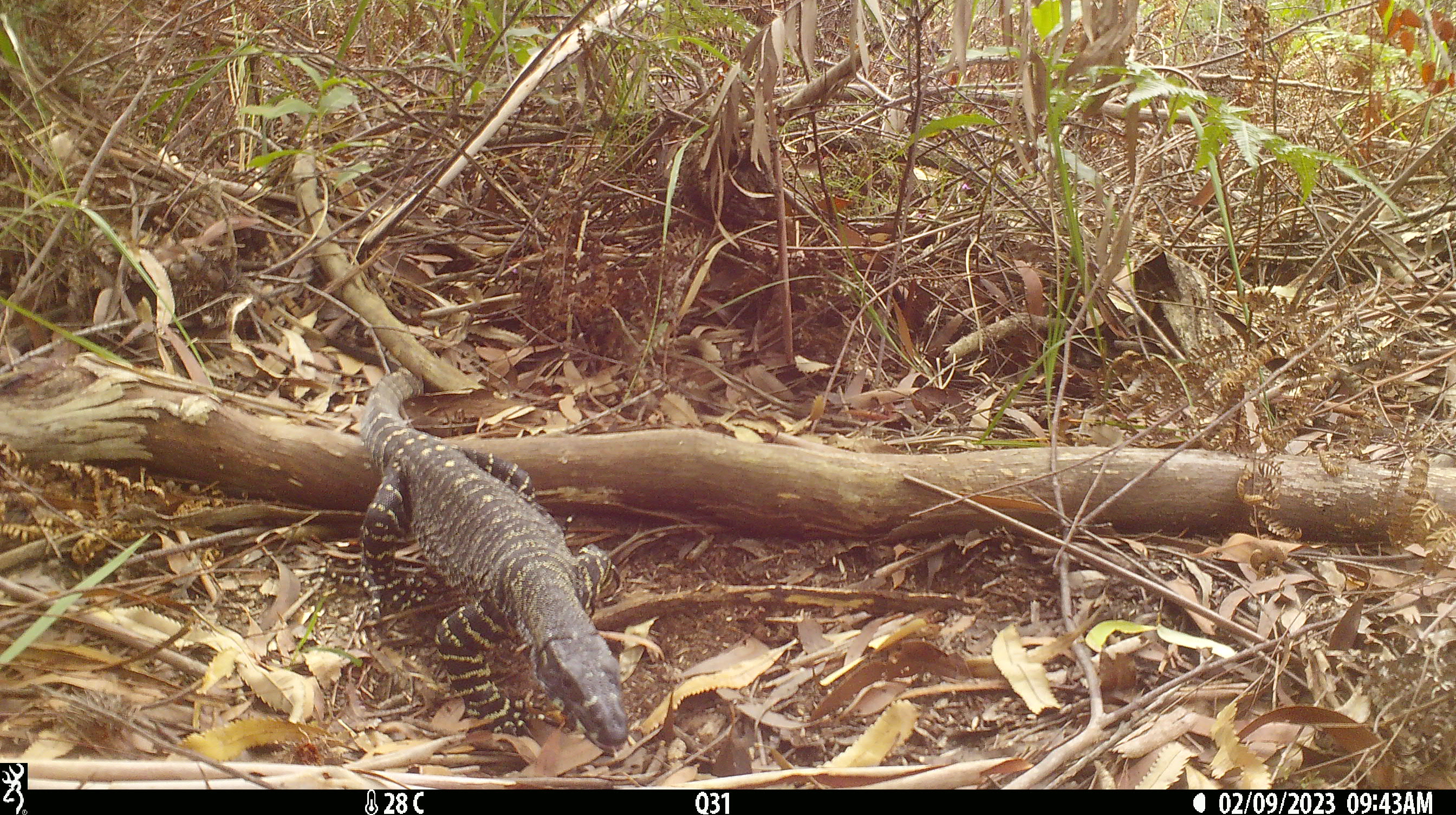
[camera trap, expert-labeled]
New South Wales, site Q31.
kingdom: Animalia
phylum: Chordata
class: Reptilia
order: Squamata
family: Varanidae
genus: Varanus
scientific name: Varanus varius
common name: lace monitor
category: goanna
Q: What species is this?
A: Goanna (lace monitor) (Varanus varius).